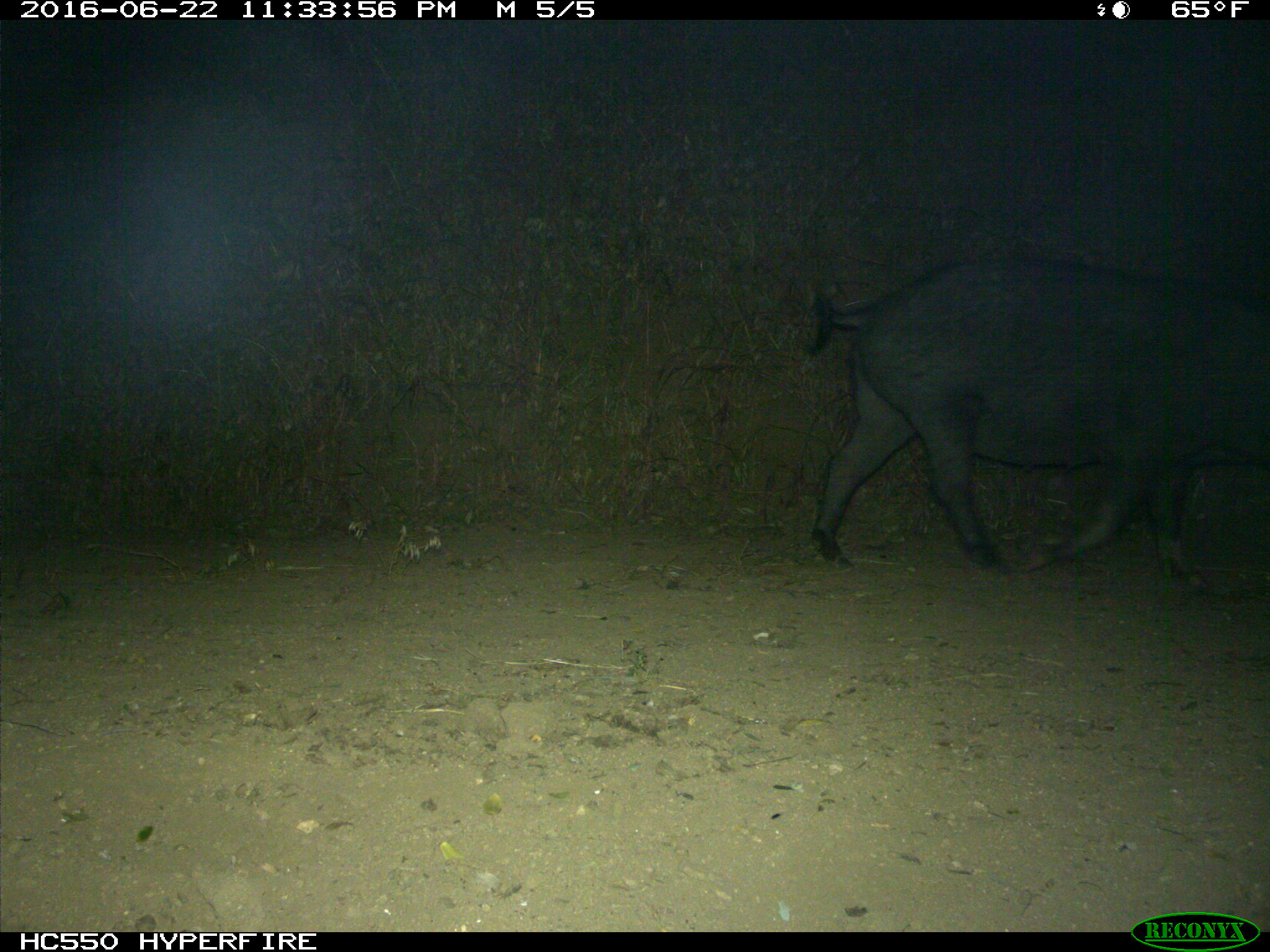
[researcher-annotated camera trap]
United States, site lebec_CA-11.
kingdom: Animalia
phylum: Chordata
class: Mammalia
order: Artiodactyla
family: Suidae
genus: Sus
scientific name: Sus scrofa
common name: wild boar